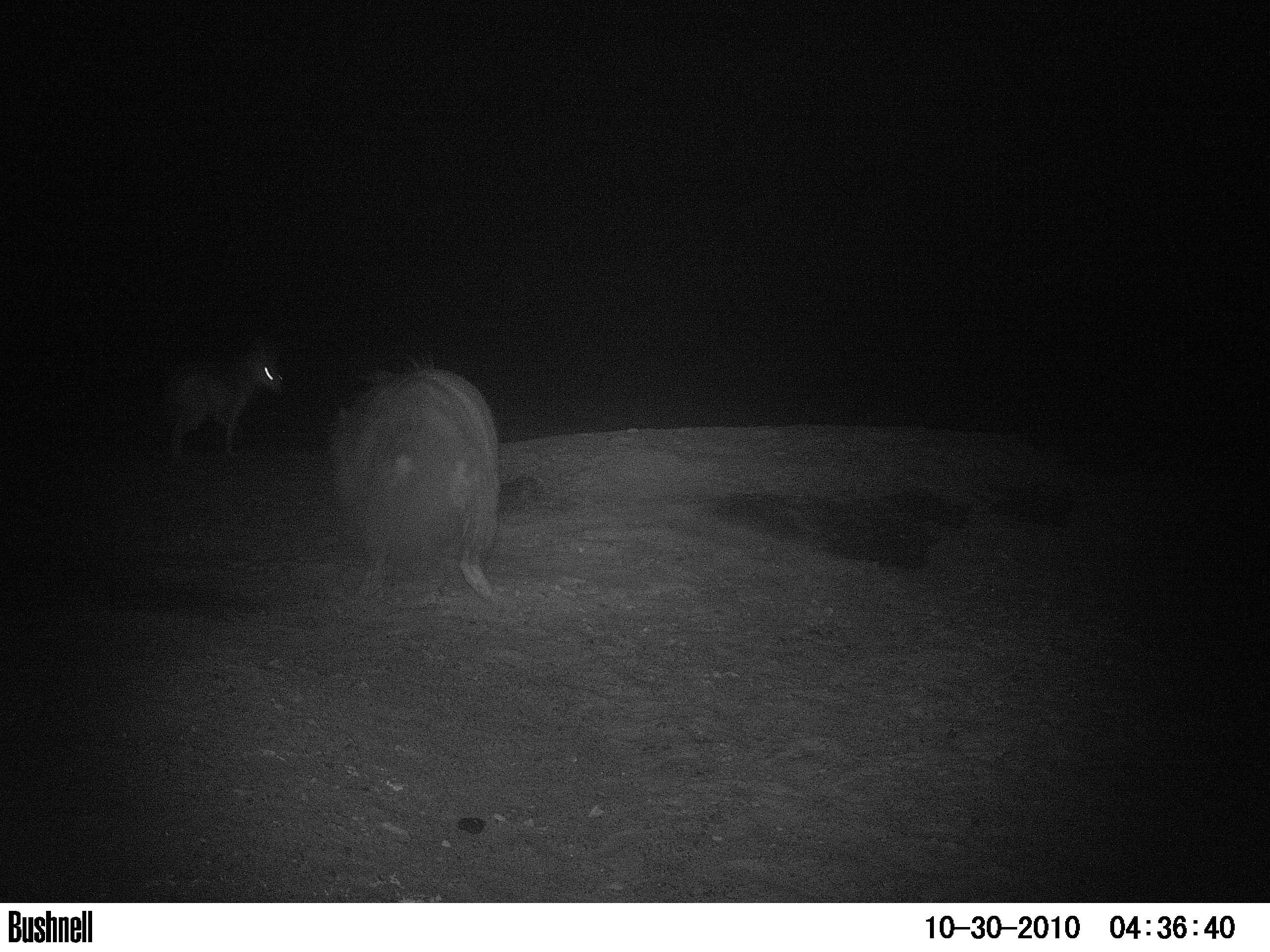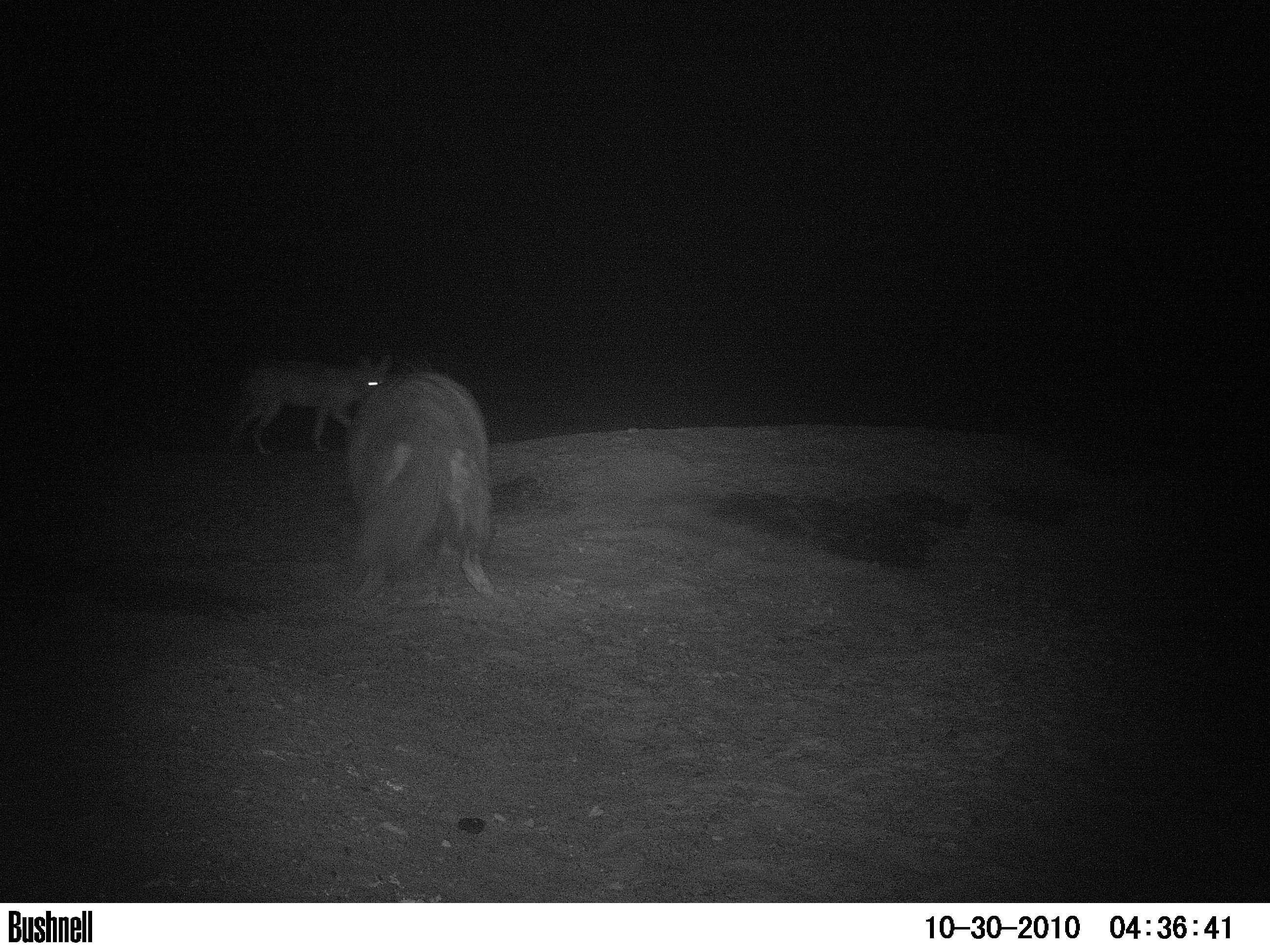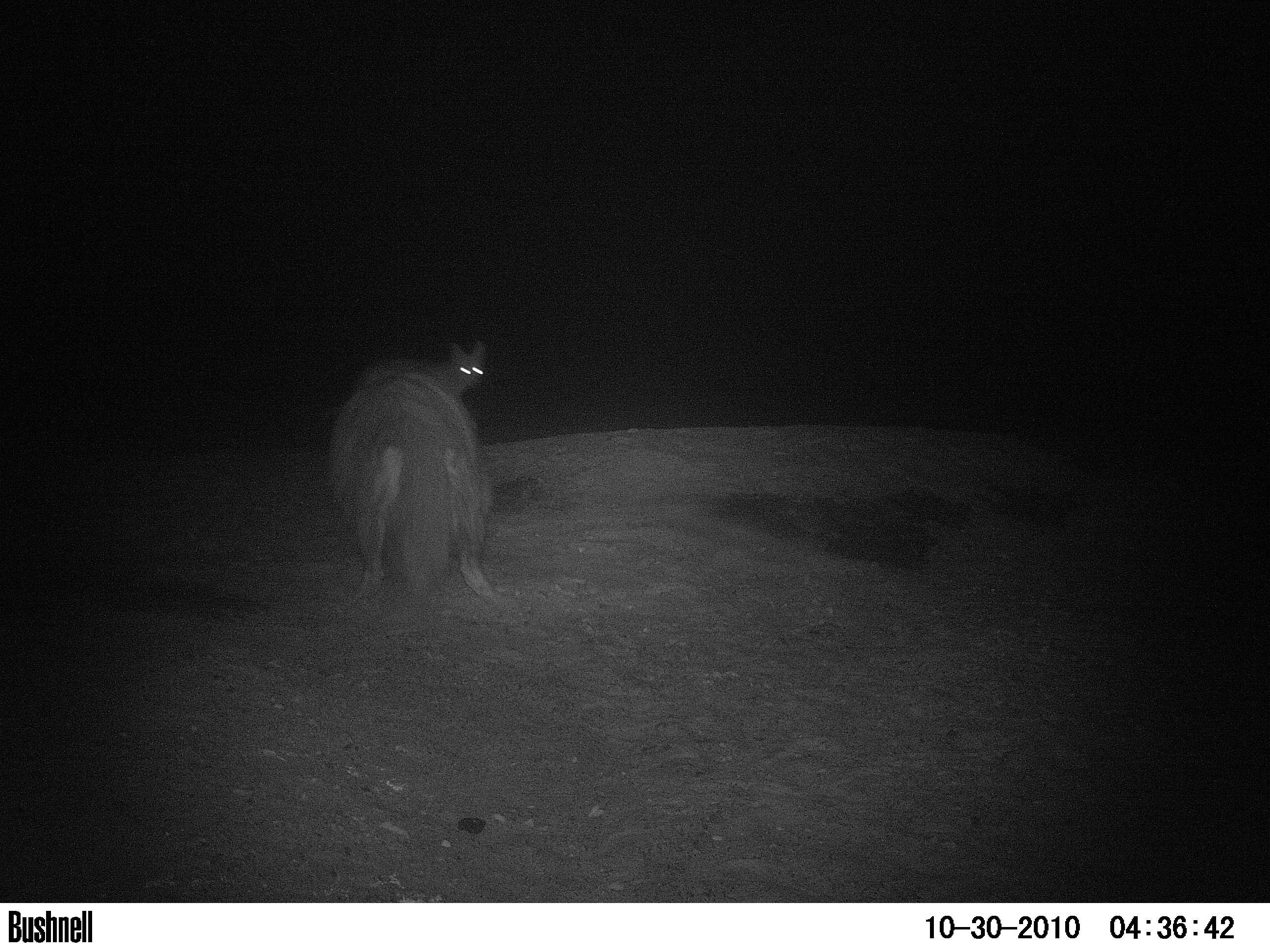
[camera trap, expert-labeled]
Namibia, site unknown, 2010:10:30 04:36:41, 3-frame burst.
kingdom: Animalia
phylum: Chordata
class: Mammalia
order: Carnivora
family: Hyaenidae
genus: Parahyaena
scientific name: Parahyaena brunnea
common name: brown hyena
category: hyaena brunnea